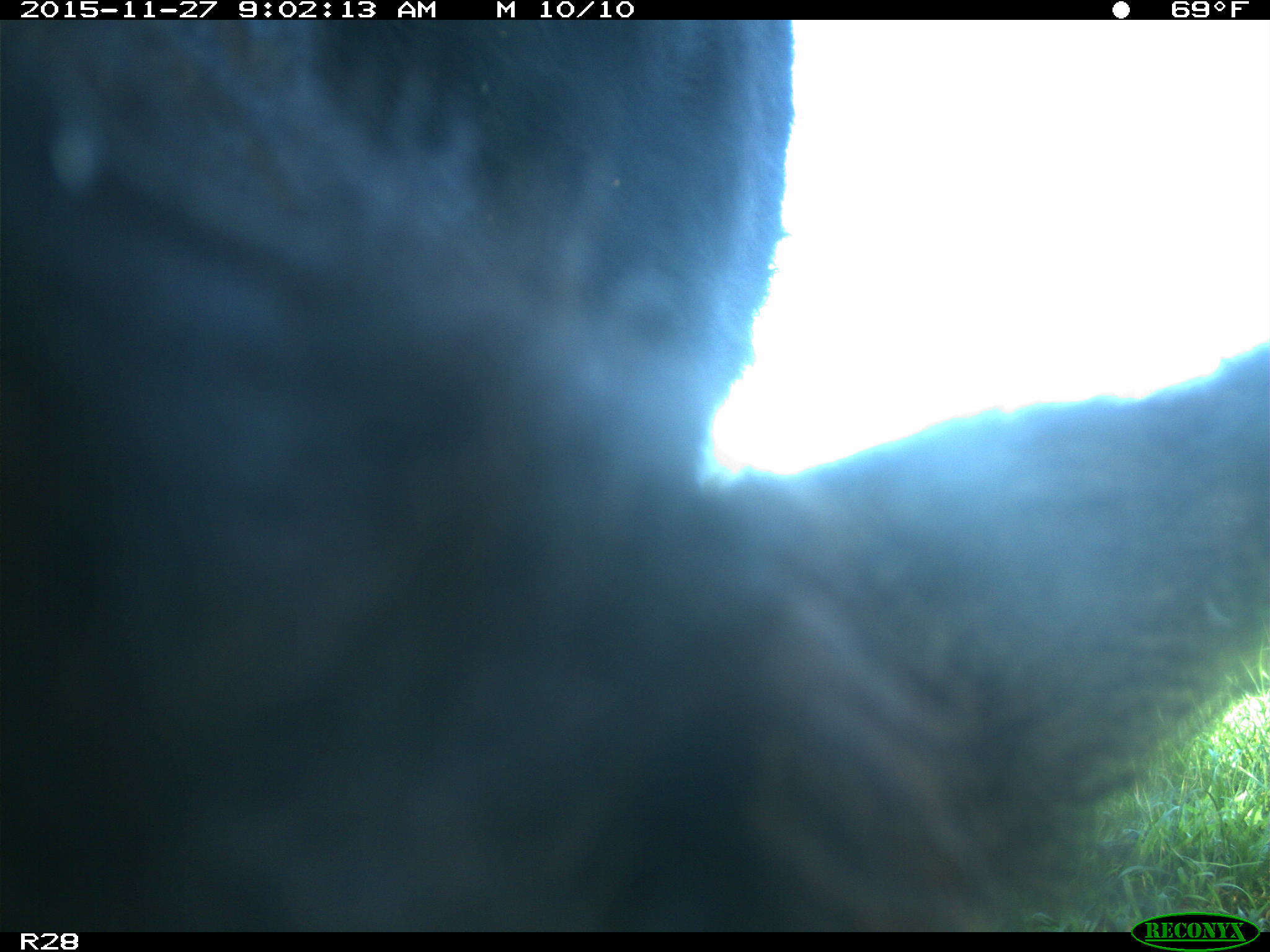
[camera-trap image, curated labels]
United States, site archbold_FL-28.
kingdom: Animalia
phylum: Chordata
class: Mammalia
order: Artiodactyla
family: Bovidae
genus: Bos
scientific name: Bos taurus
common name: domestic cow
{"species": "Bos taurus (domestic cow)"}